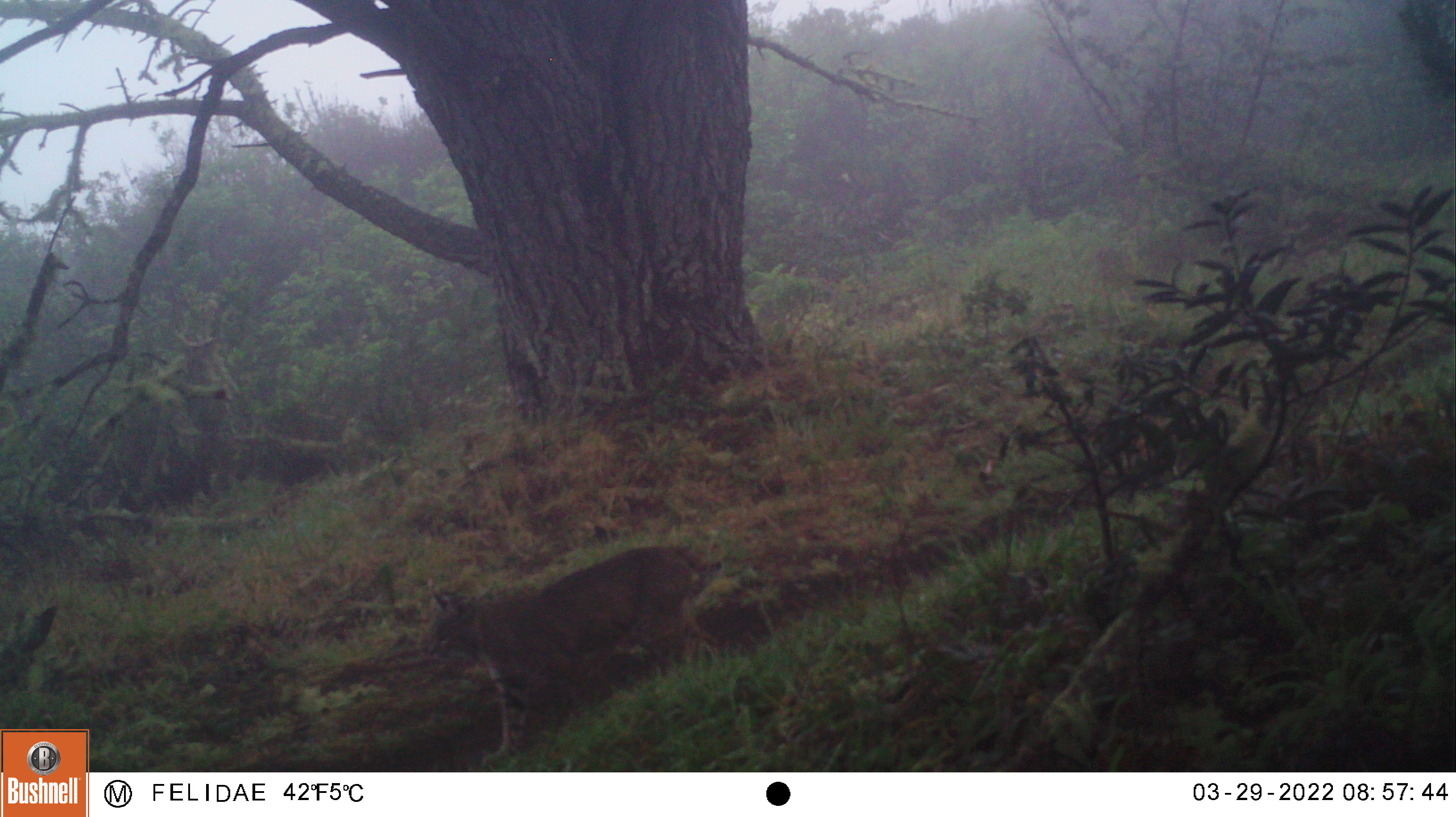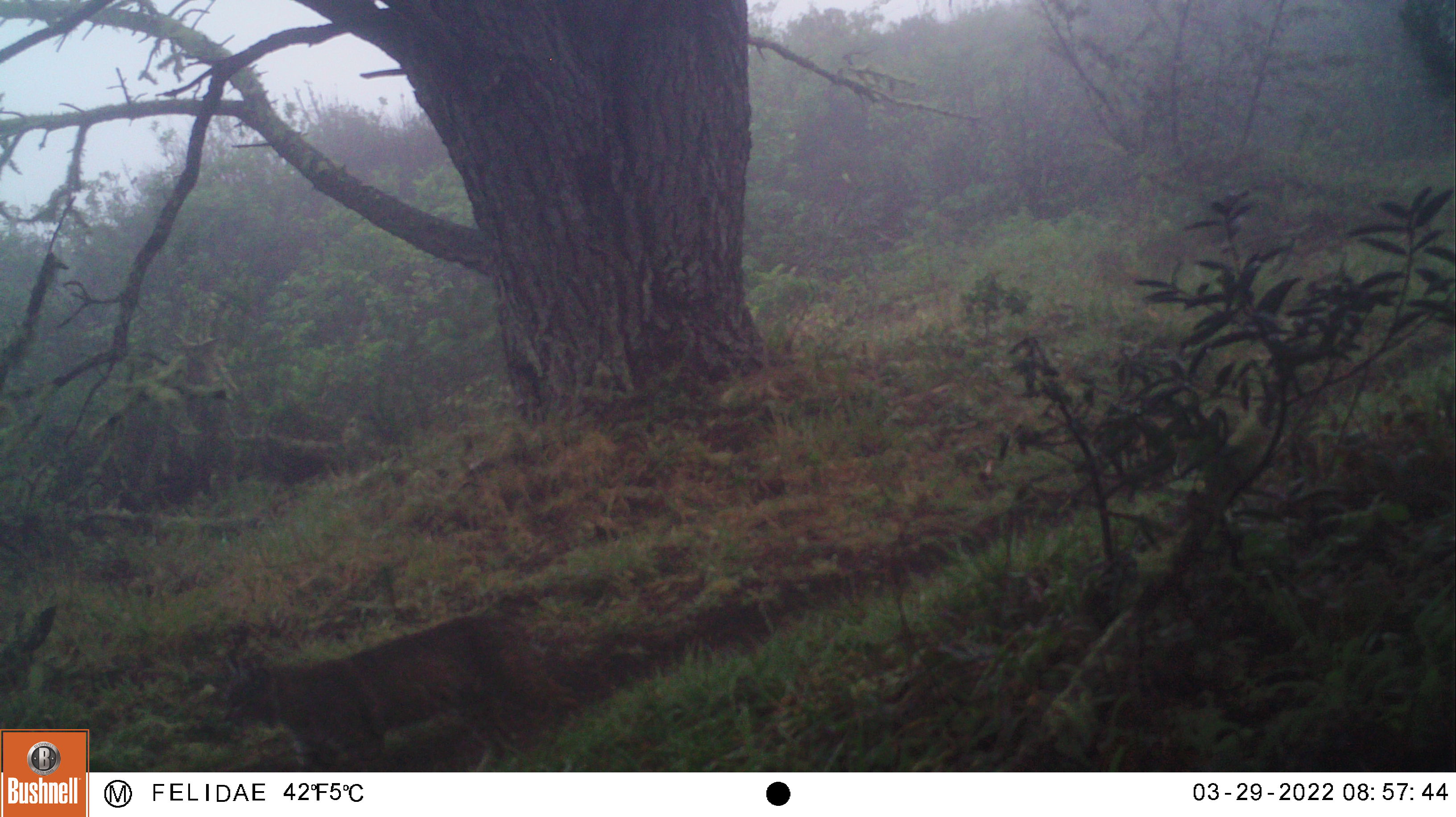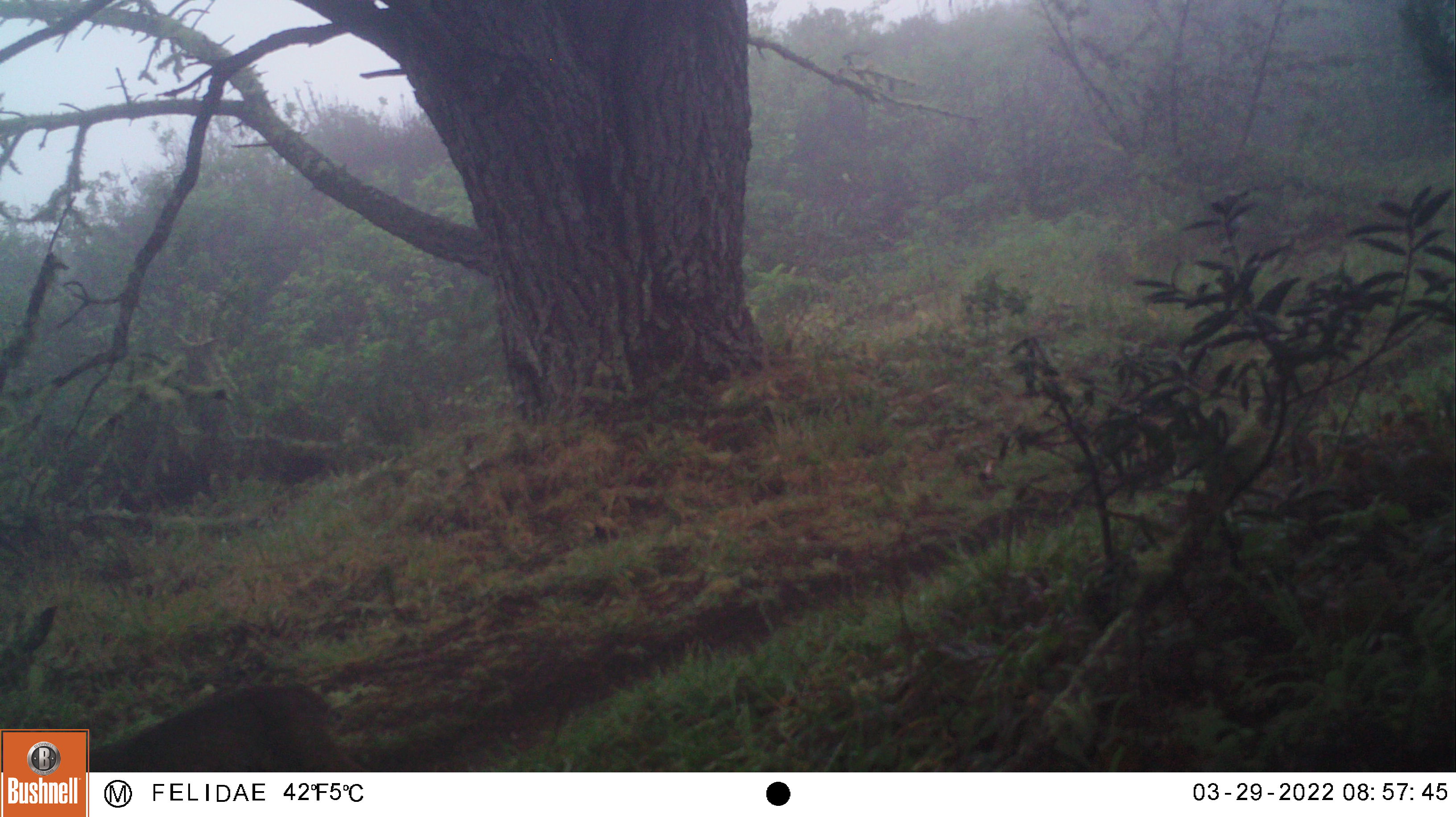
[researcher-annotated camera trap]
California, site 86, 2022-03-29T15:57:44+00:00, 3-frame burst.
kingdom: Animalia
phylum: Chordata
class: Mammalia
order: Carnivora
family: Felidae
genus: Lynx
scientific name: Lynx rufus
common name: bobcat